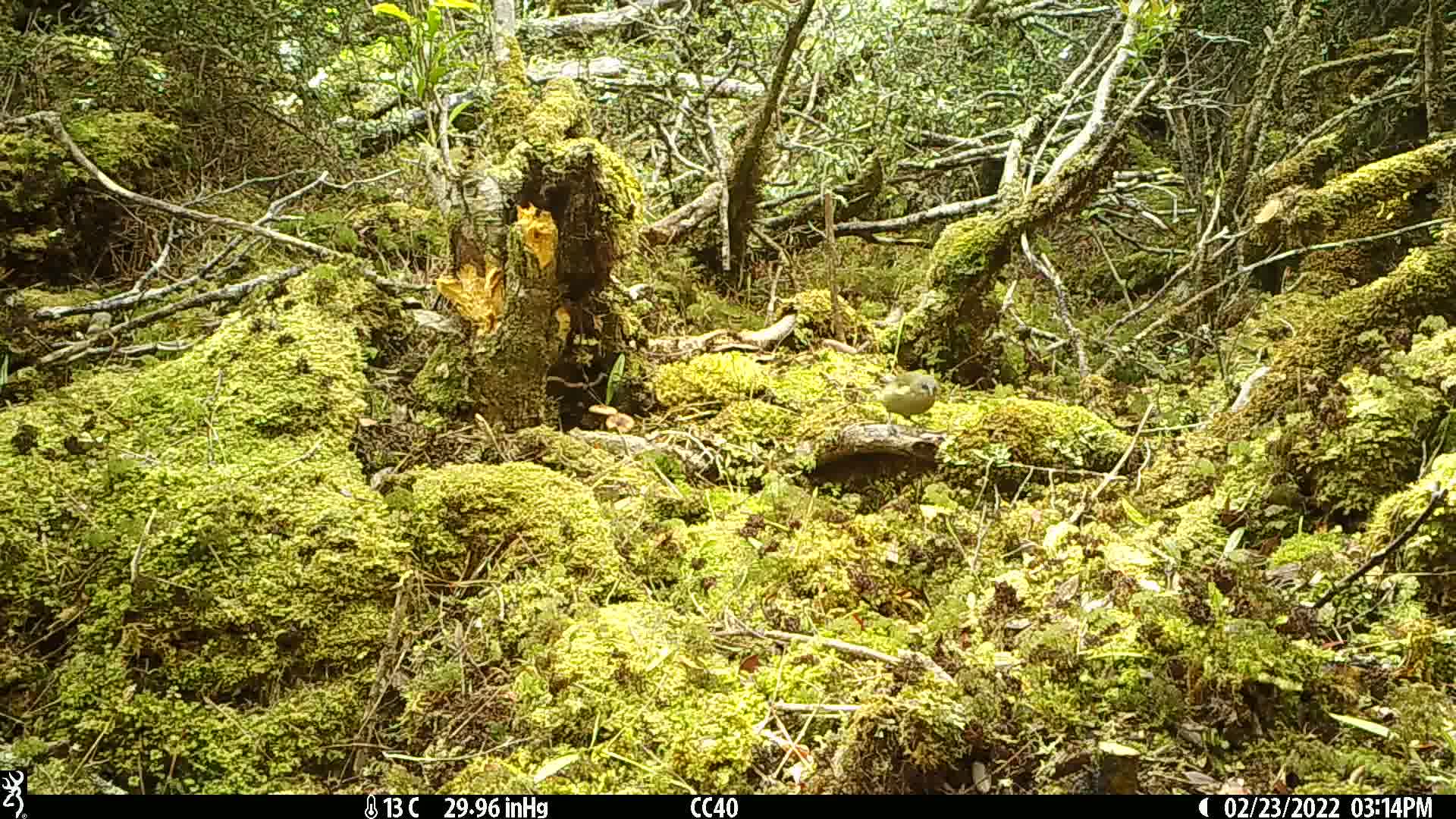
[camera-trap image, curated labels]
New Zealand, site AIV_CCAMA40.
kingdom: Animalia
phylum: Chordata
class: Aves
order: Passeriformes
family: Meliphagidae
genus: Anthornis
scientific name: Anthornis melanura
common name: new zealand bellbird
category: bellbird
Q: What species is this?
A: Bellbird (new zealand bellbird) (Anthornis melanura).